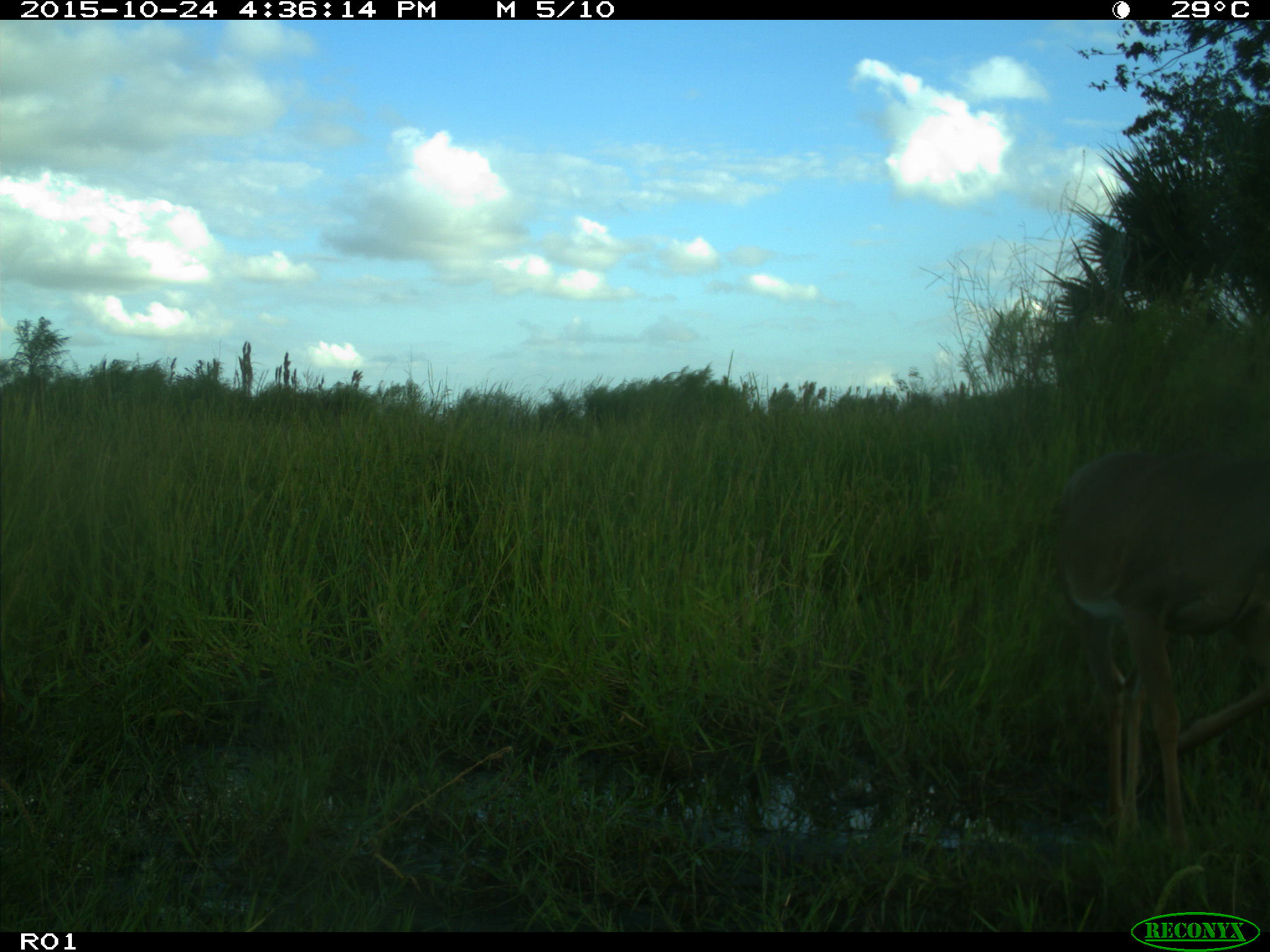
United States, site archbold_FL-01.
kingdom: Animalia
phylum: Chordata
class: Mammalia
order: Artiodactyla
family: Cervidae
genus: Odocoileus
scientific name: Odocoileus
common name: deer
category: unidentified deer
Unidentified deer (deer) (Odocoileus).